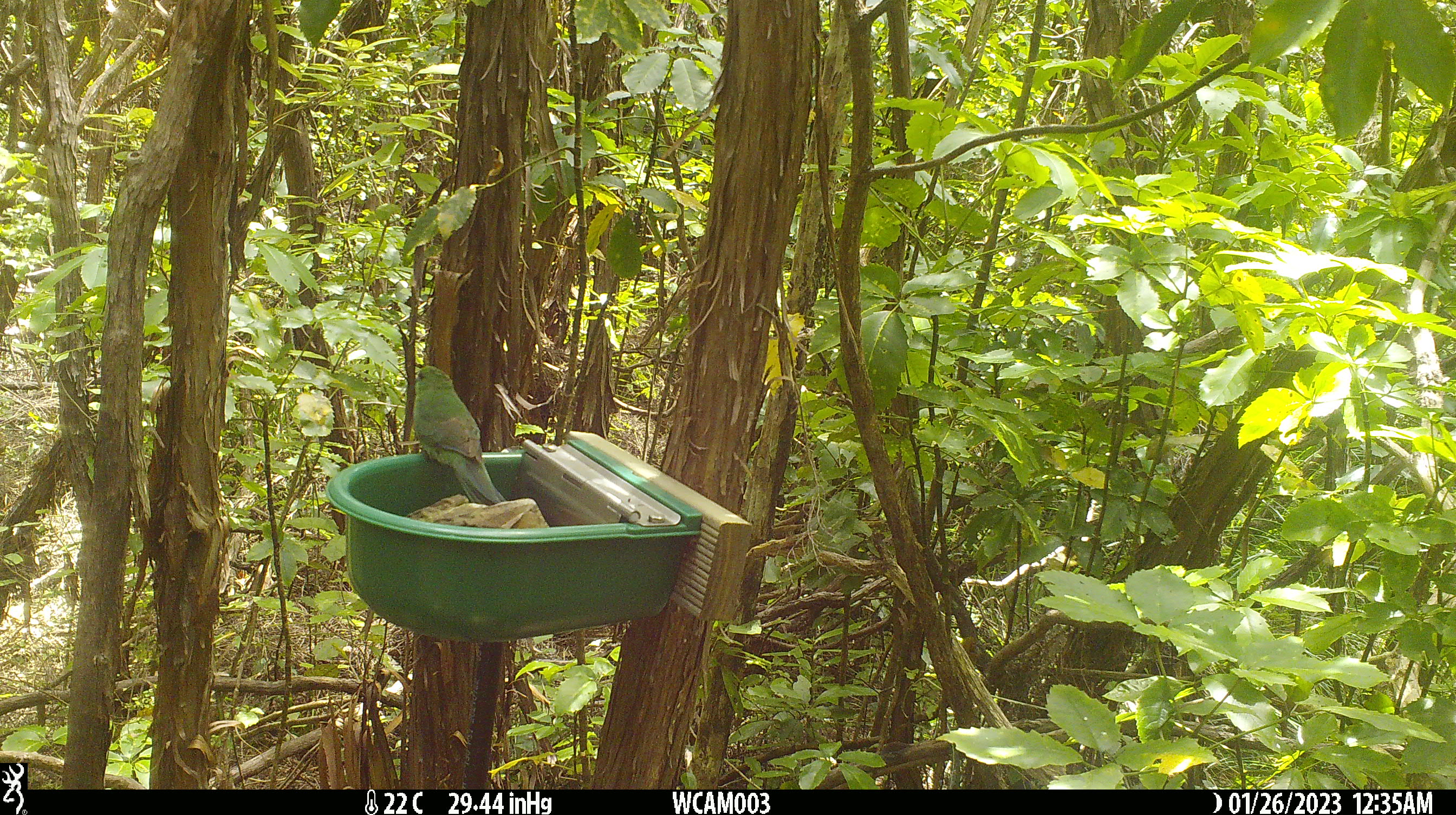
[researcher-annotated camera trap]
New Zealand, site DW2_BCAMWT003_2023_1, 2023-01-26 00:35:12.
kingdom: Animalia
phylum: Chordata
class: Aves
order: Psittaciformes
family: Psittaculidae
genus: Cyanoramphus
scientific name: Cyanoramphus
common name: parakeet